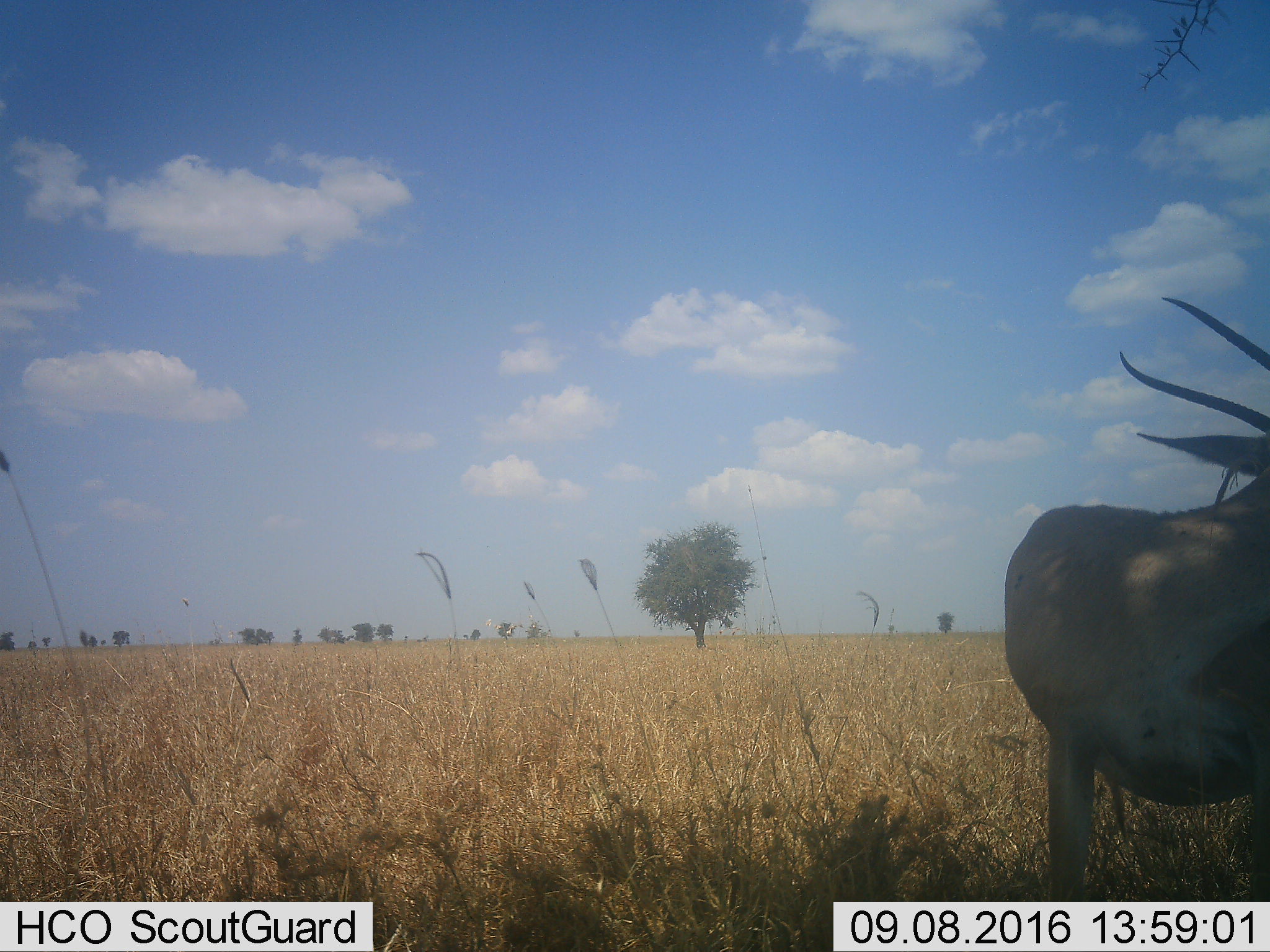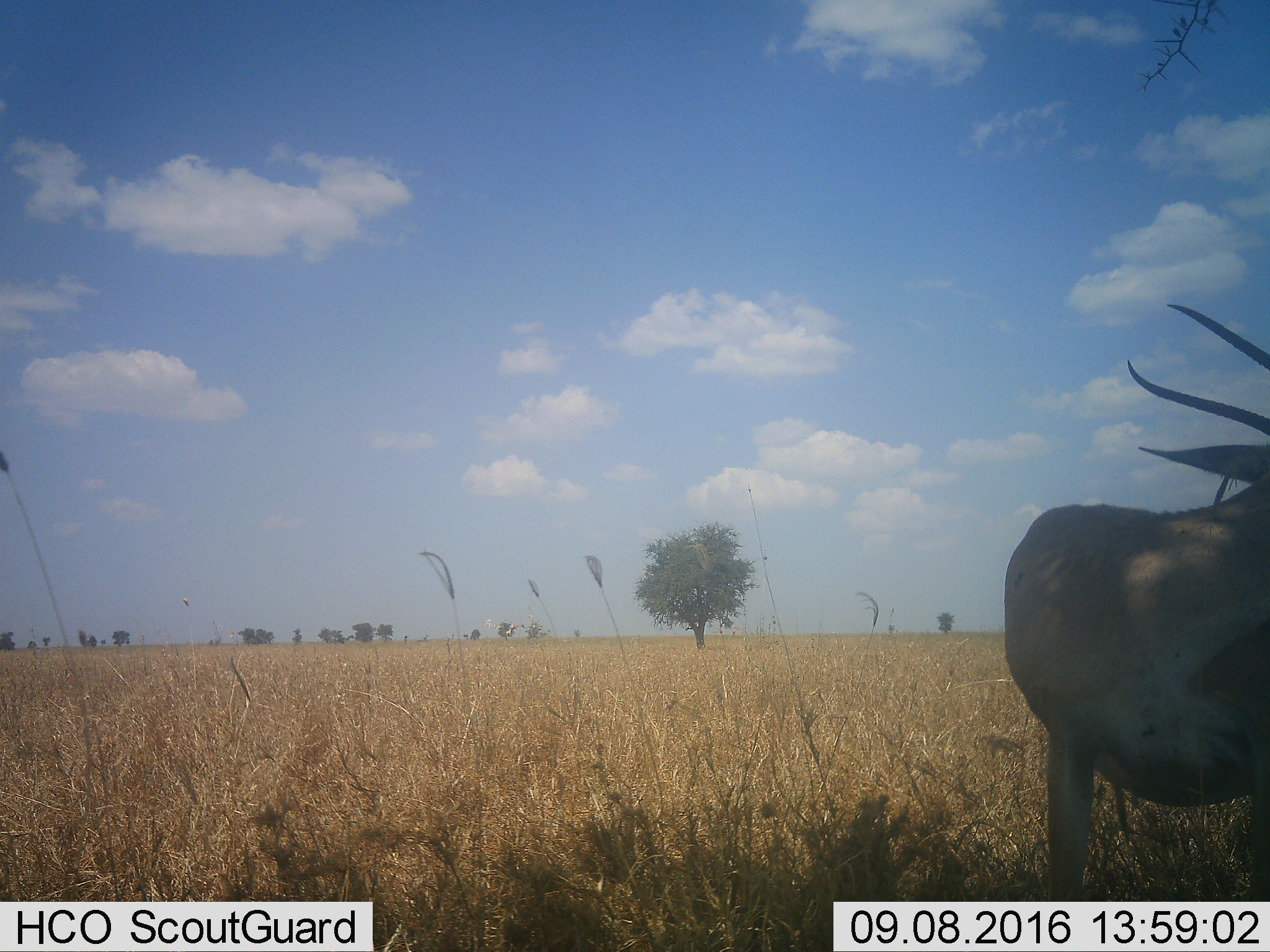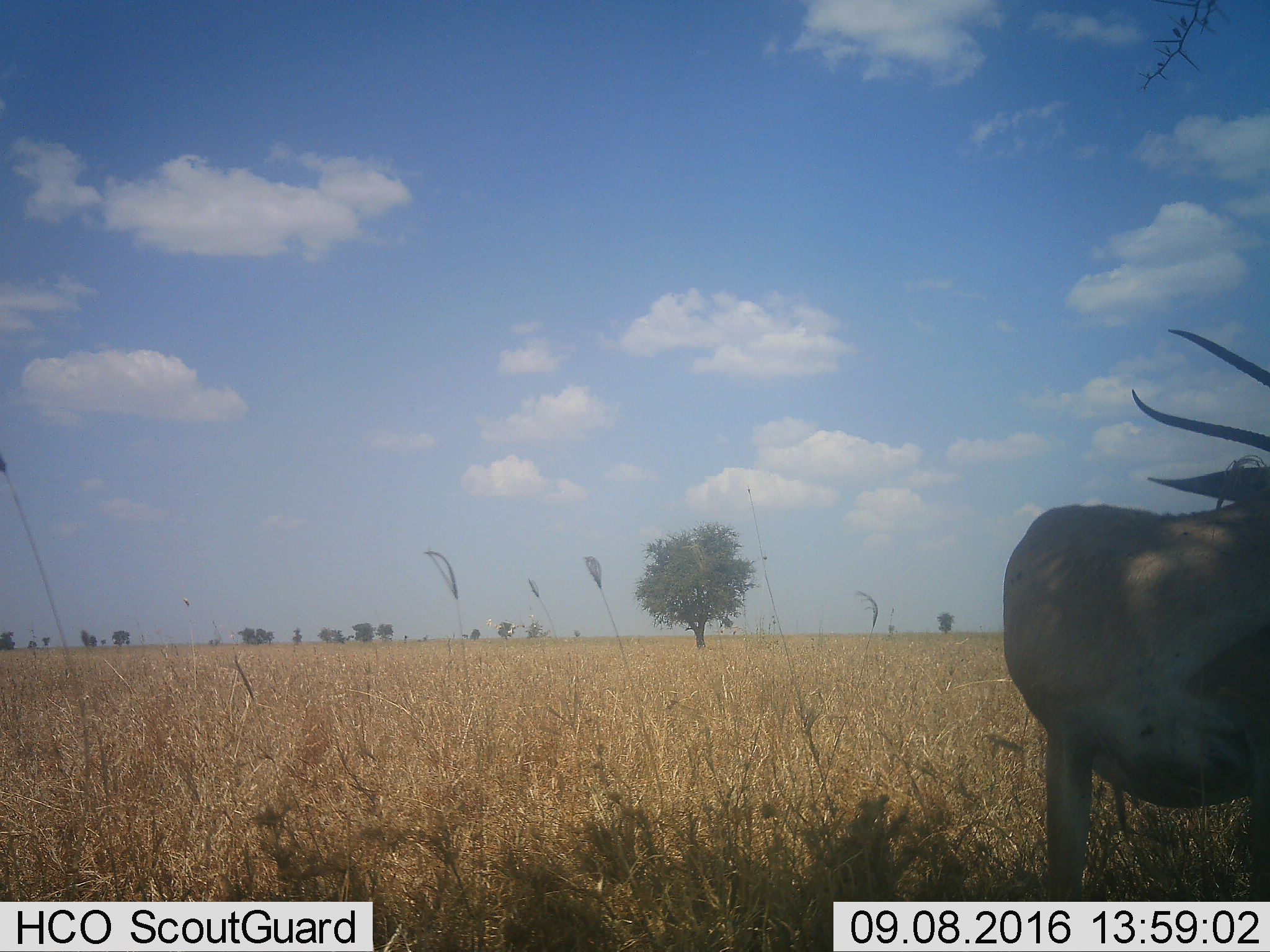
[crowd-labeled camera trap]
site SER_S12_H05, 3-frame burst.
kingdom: Animalia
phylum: Chordata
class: Mammalia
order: Artiodactyla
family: Bovidae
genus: Nanger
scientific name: Nanger granti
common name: grant's gazelle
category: gazellegrants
Gazellegrants (grant's gazelle) (Nanger granti), count 1. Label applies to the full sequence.